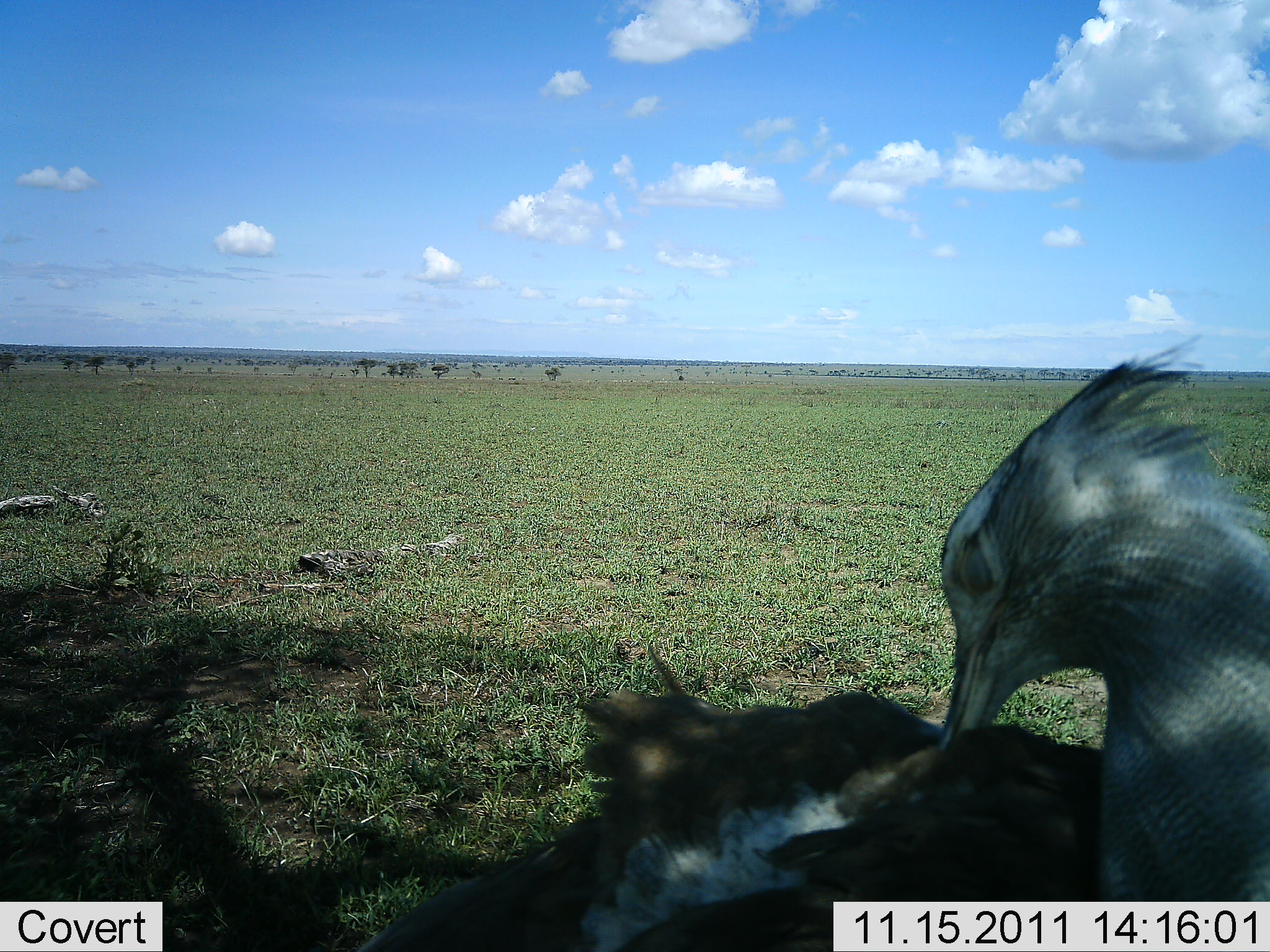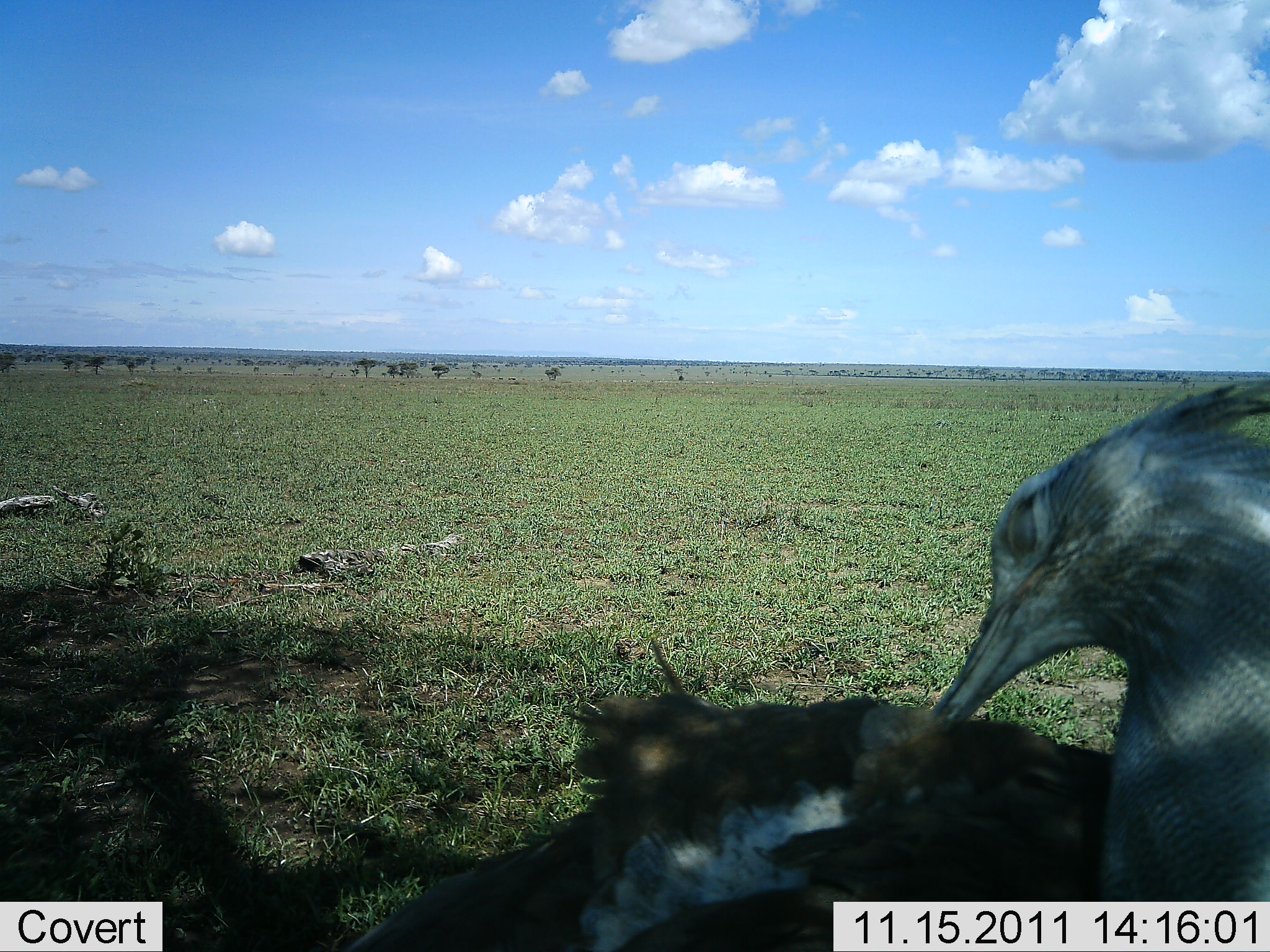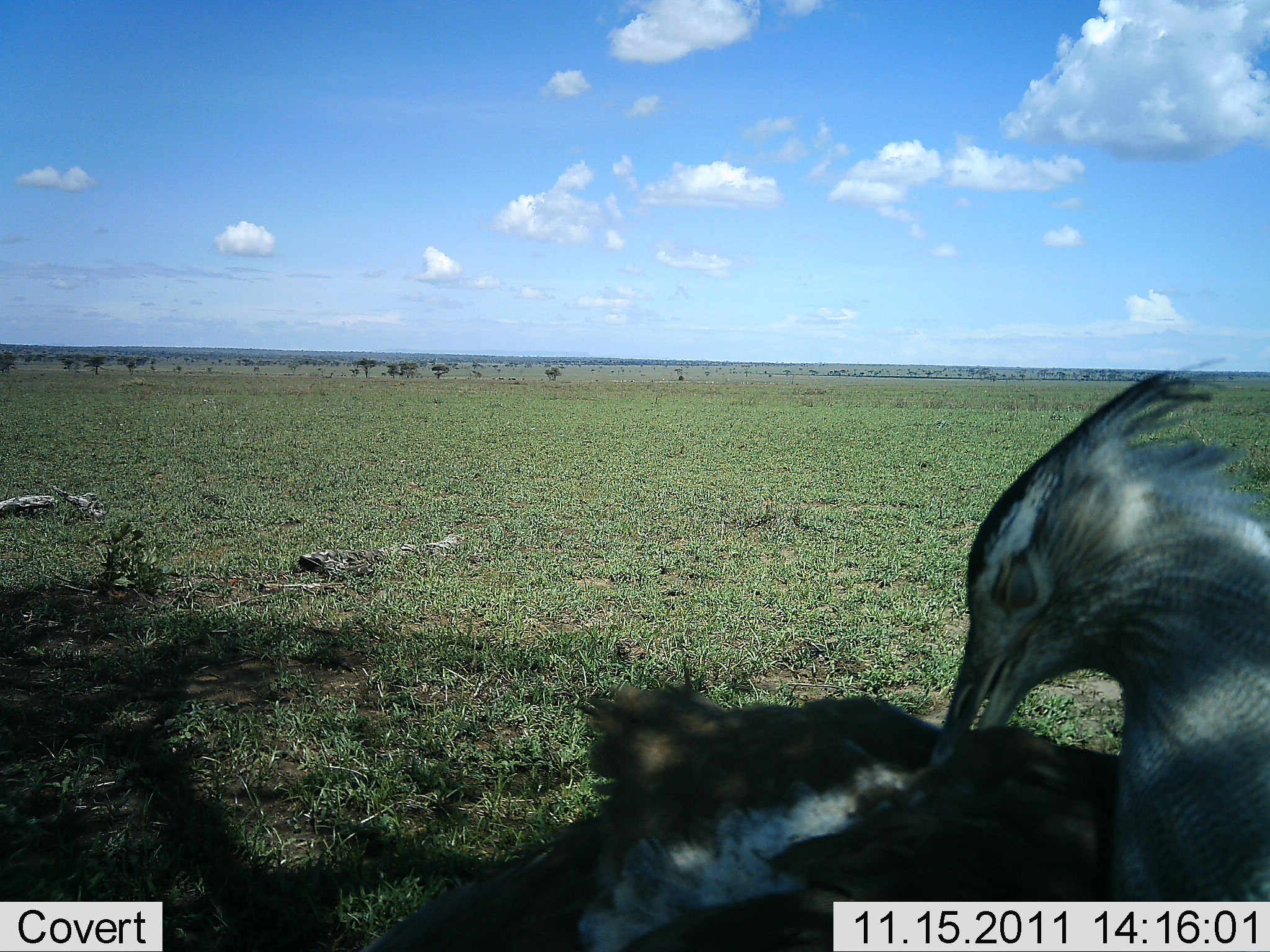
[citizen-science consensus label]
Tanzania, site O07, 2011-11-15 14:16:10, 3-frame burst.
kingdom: Animalia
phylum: Chordata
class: Aves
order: Otidiformes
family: Otididae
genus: Ardeotis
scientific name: Ardeotis kori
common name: kori bustard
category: koribustard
Koribustard (kori bustard) (Ardeotis kori), count 1. Behavior (volunteer vote fractions): standing 38%, resting 31%, moving 8%, interacting 15%. Young present (vote fraction): 0%. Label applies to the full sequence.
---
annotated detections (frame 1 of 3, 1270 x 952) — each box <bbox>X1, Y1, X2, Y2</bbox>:
animal: <bbox>349, 334, 1270, 952</bbox>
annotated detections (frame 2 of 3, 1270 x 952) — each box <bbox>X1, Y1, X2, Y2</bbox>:
animal: <bbox>352, 383, 1269, 952</bbox>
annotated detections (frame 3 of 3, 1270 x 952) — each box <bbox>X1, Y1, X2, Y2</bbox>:
animal: <bbox>370, 356, 1268, 952</bbox>